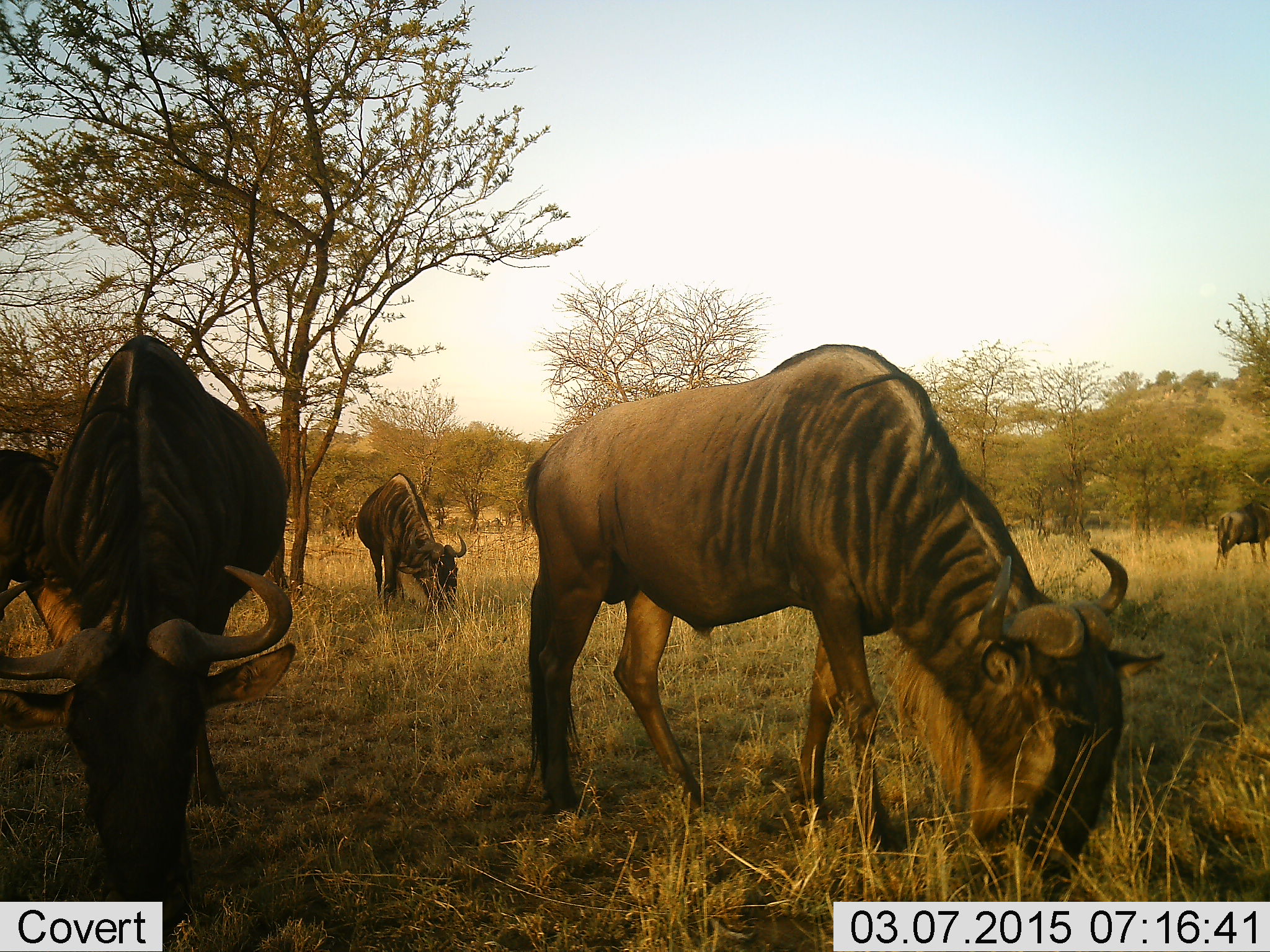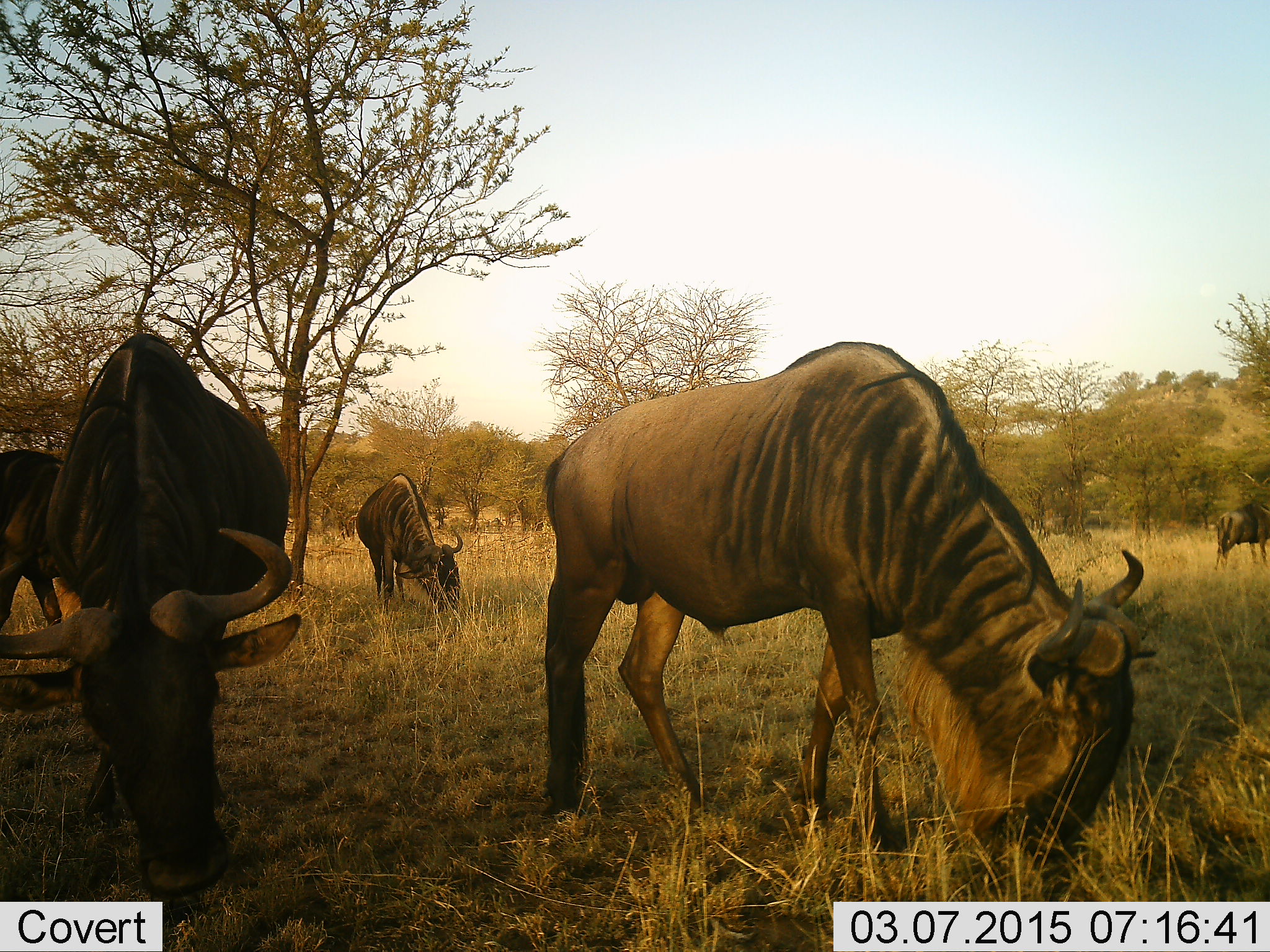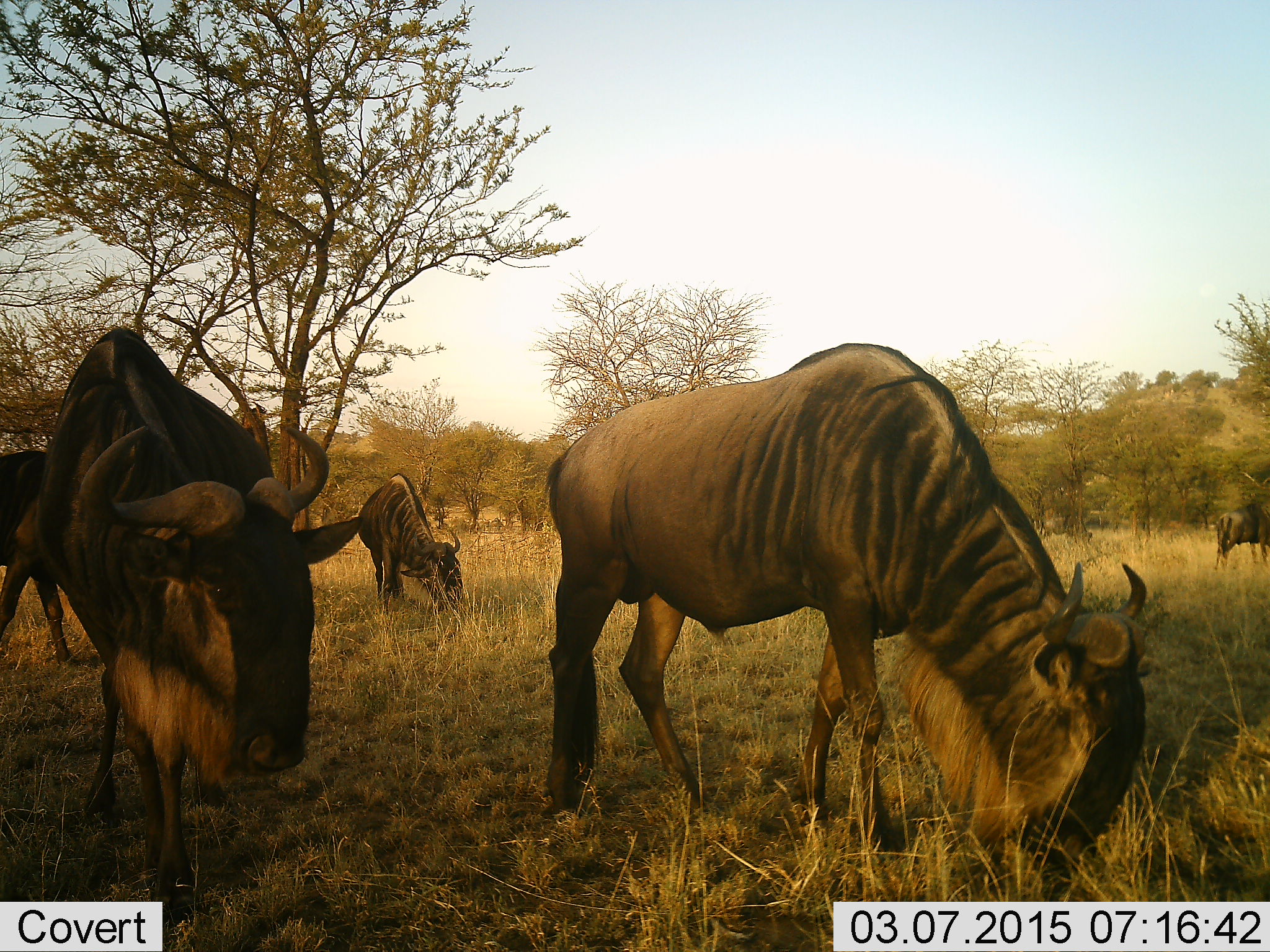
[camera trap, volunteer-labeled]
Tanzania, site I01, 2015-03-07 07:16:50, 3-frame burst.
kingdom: Animalia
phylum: Chordata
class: Mammalia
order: Artiodactyla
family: Bovidae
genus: Connochaetes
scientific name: Connochaetes taurinus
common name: blue wildebeest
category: wildebeest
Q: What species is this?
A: Wildebeest (blue wildebeest) (Connochaetes taurinus).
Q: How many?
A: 5.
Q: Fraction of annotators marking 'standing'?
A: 40%.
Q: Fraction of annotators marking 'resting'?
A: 0%.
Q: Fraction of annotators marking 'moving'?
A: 0%.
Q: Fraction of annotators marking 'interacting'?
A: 0%.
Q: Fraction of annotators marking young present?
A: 0%.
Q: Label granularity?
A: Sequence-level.